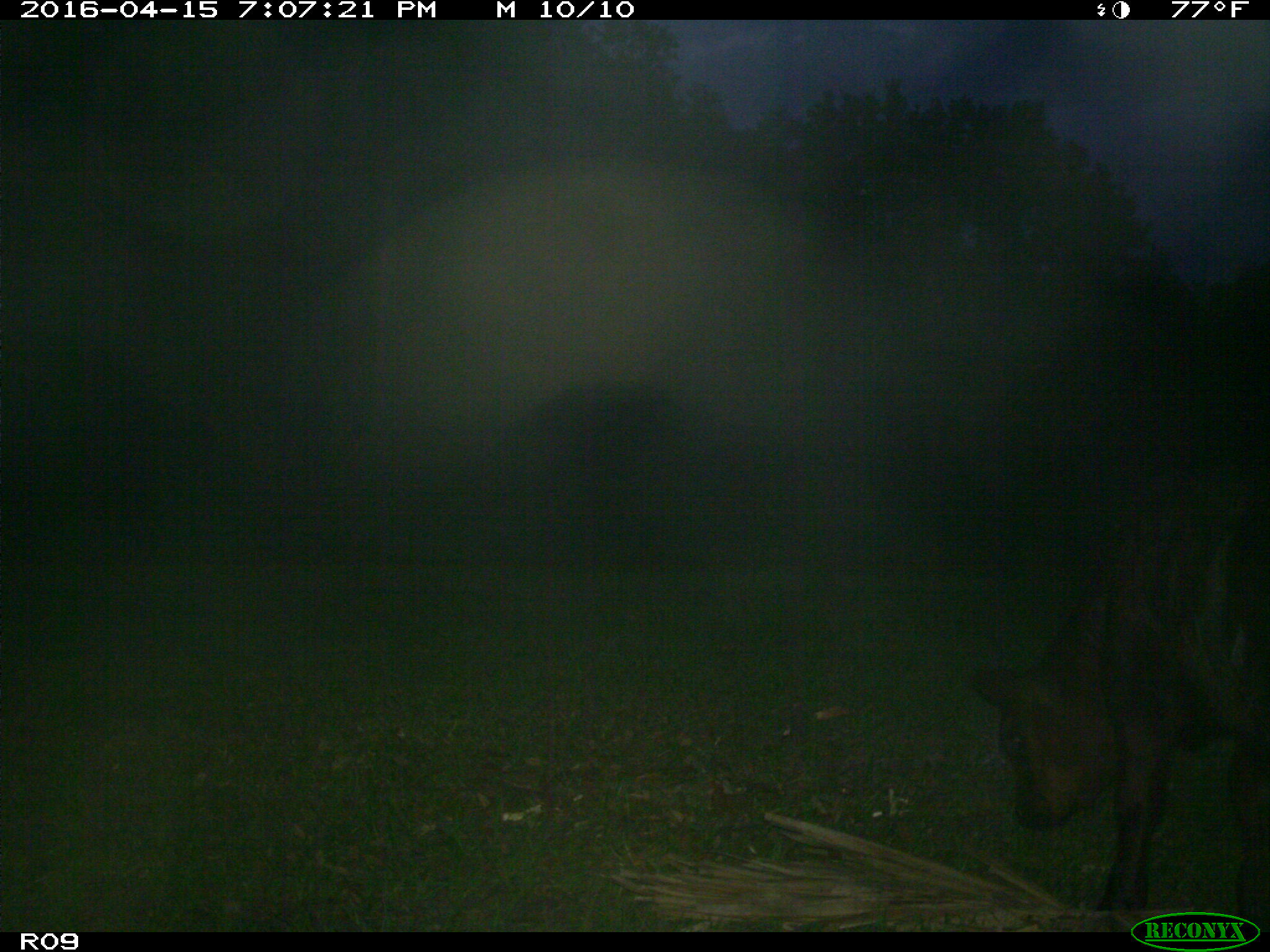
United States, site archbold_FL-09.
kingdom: Animalia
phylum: Chordata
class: Mammalia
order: Artiodactyla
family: Bovidae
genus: Bos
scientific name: Bos taurus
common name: domestic cow